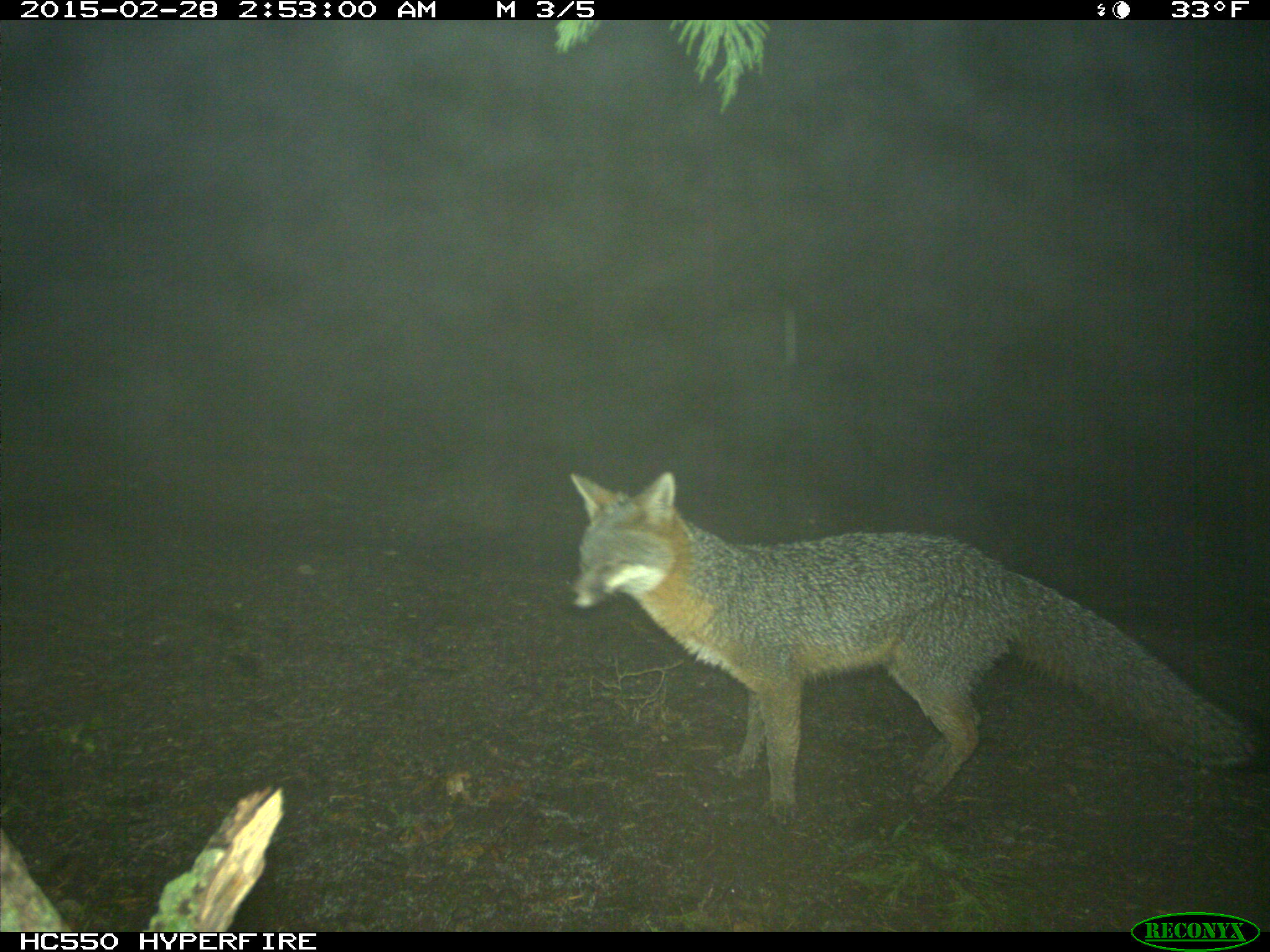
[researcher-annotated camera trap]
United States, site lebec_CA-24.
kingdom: Animalia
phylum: Chordata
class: Mammalia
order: Carnivora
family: Canidae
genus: Urocyon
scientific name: Urocyon cinereoargenteus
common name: gray fox